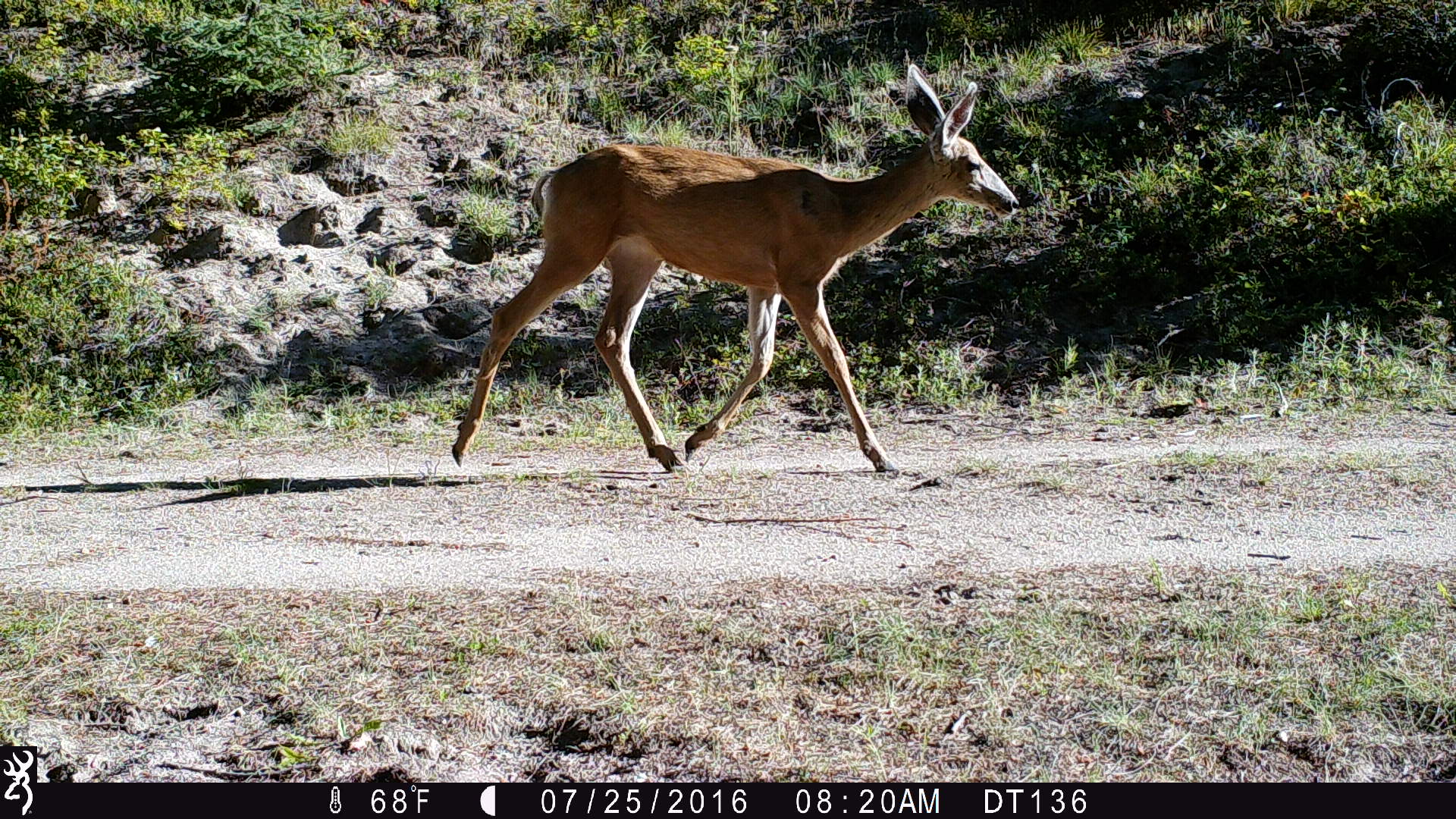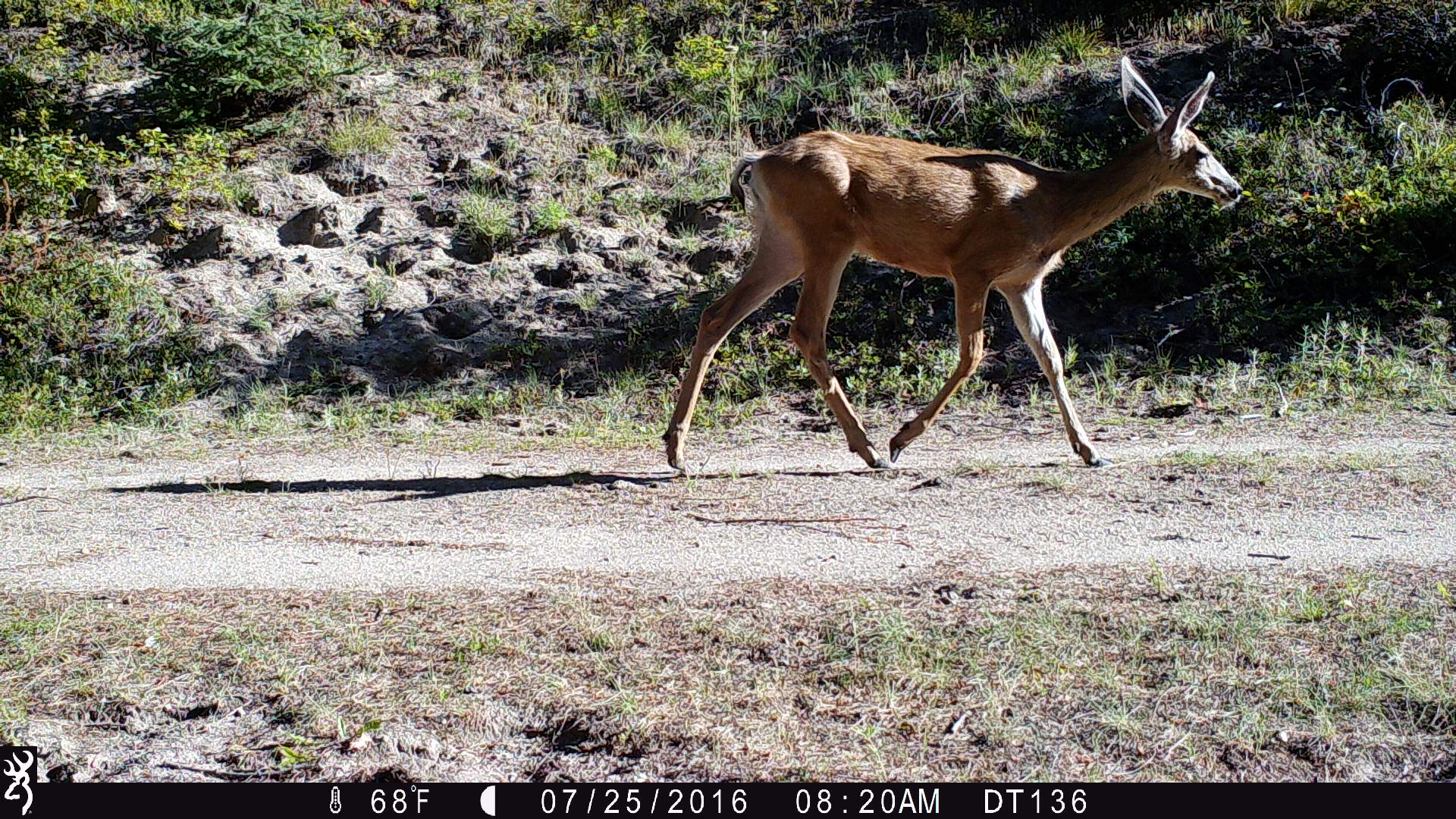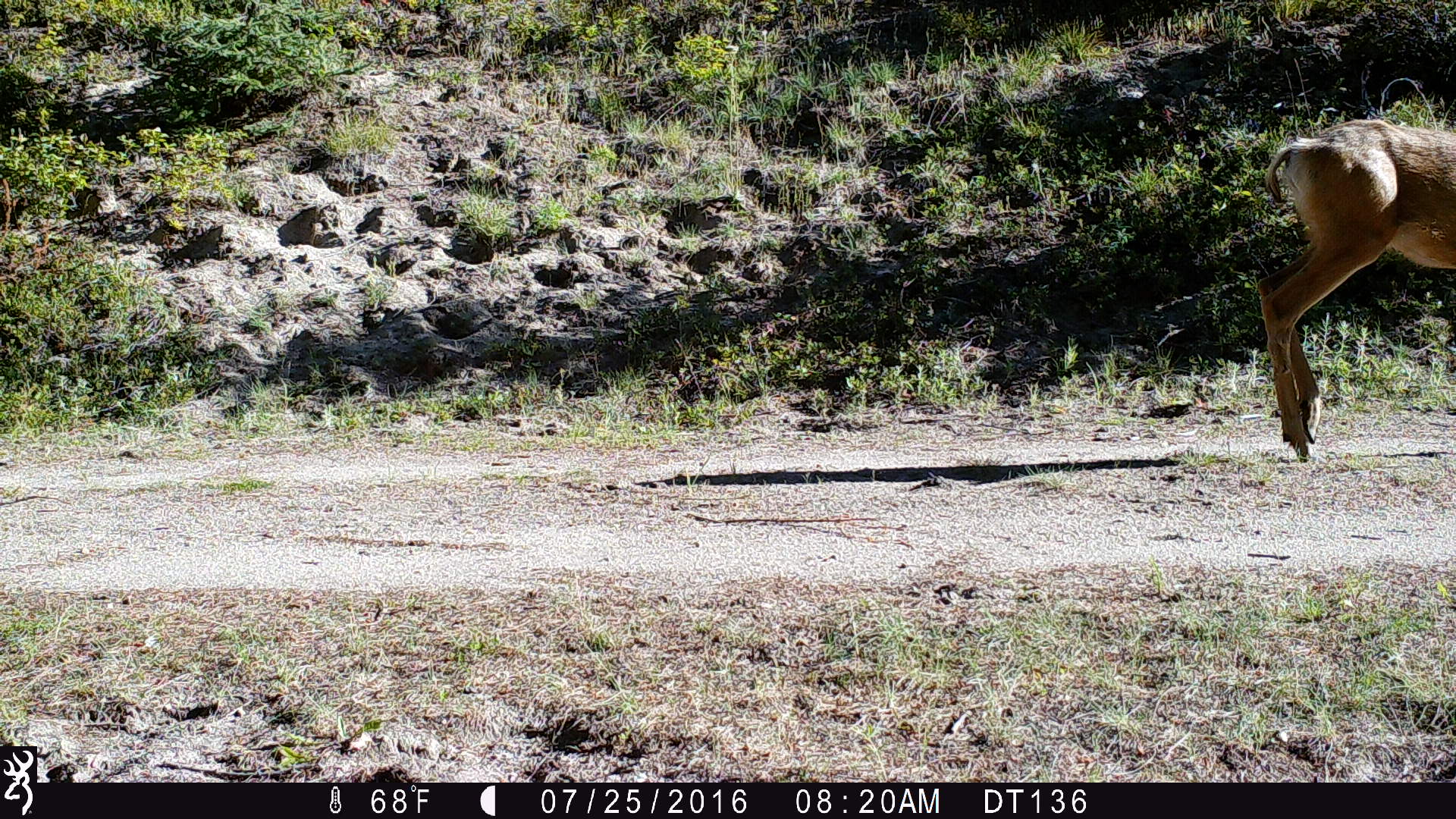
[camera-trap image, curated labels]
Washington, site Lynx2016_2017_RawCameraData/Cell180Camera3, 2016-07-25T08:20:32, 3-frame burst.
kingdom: Animalia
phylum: Chordata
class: Mammalia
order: Artiodactyla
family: Cervidae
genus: Odocoileus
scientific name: Odocoileus hemionus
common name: mule deer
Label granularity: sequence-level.